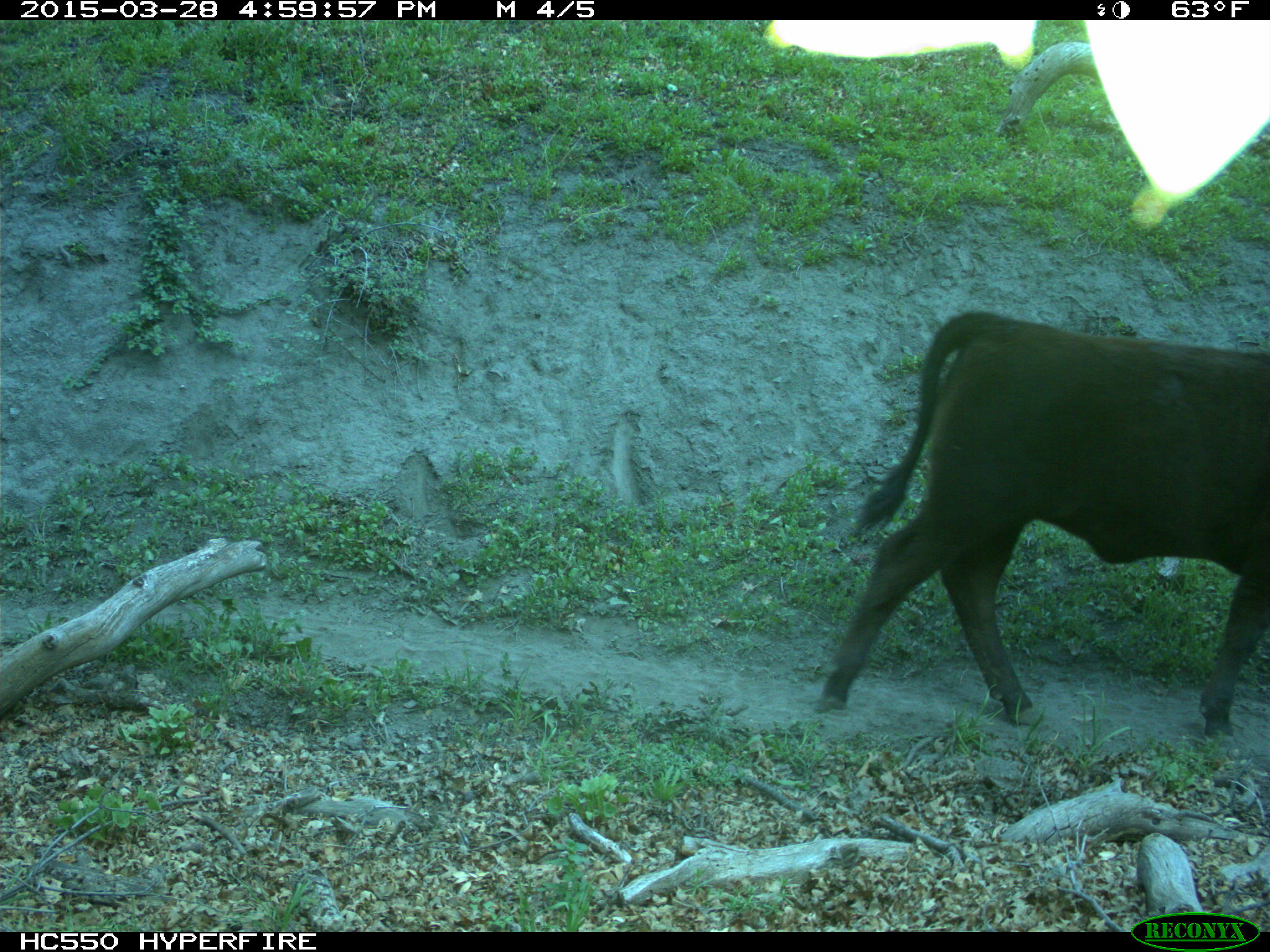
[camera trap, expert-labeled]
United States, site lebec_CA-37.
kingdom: Animalia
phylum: Chordata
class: Mammalia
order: Artiodactyla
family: Bovidae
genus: Bos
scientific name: Bos taurus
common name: domestic cow